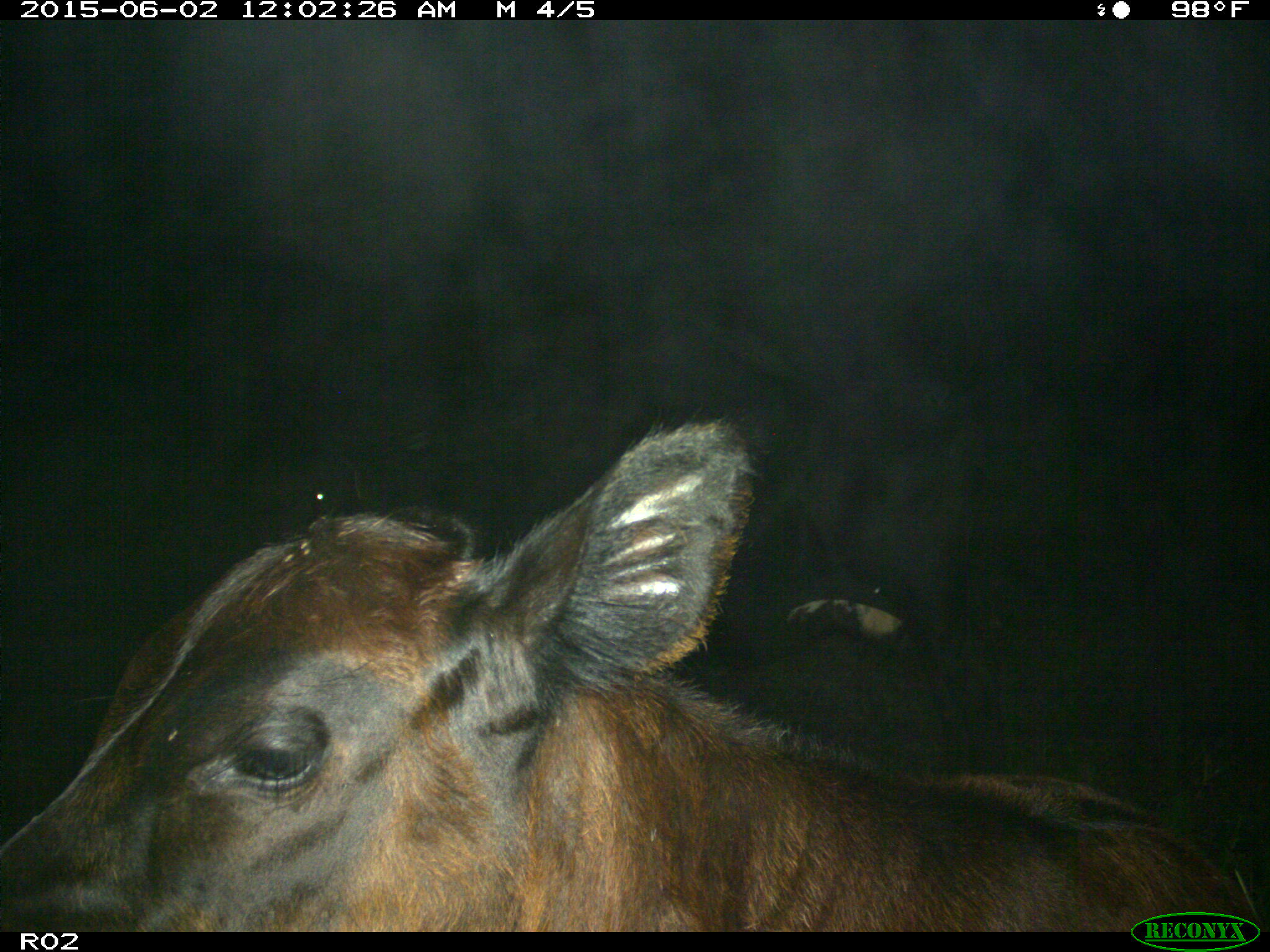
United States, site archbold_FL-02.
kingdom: Animalia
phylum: Chordata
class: Mammalia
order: Artiodactyla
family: Bovidae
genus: Bos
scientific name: Bos taurus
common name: domestic cow